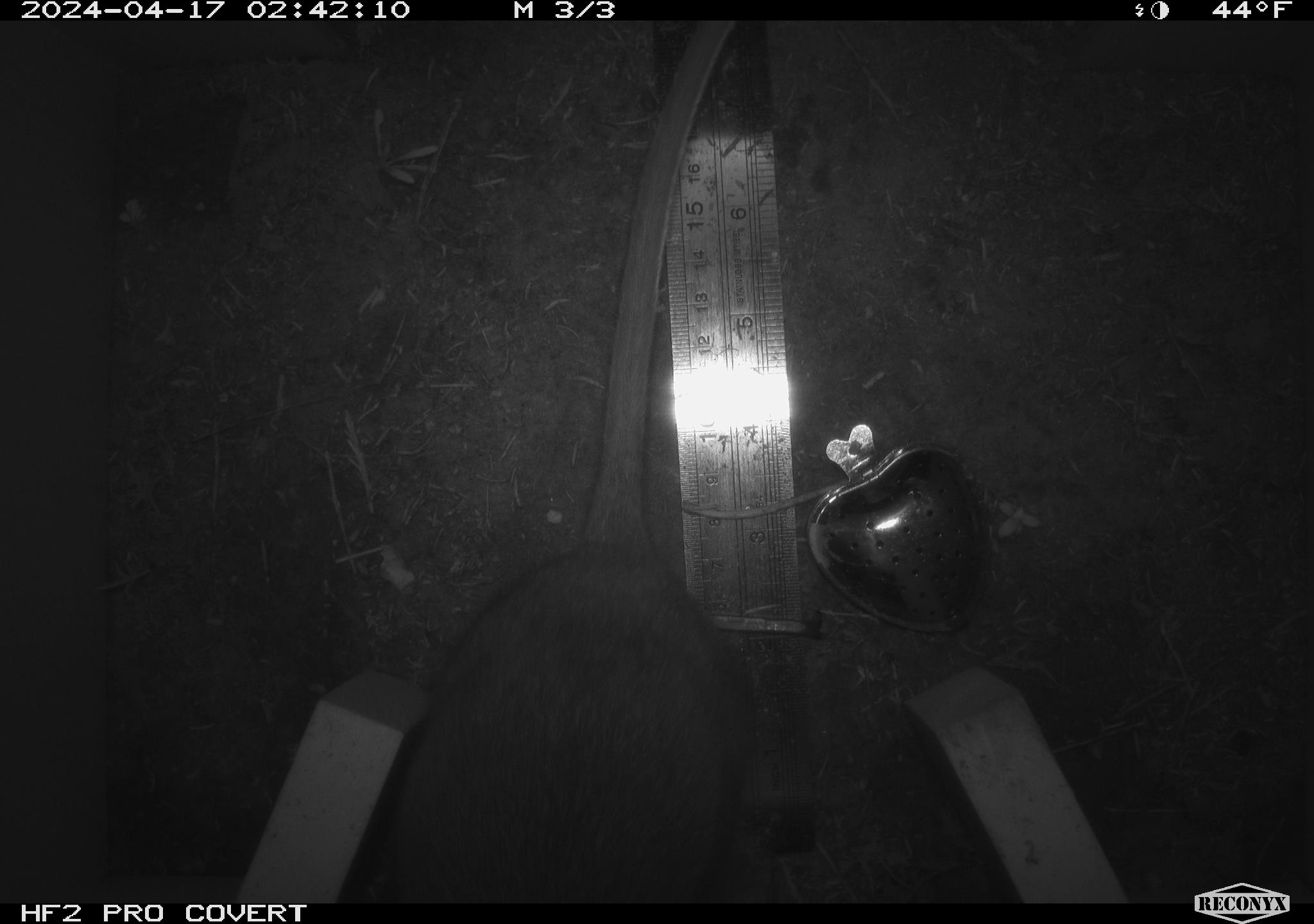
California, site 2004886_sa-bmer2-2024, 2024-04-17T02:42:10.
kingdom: Animalia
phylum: Chordata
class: Mammalia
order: Rodentia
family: Muridae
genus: Rattus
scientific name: Rattus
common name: rat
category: rattus species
Rattus species (rat) (Rattus).